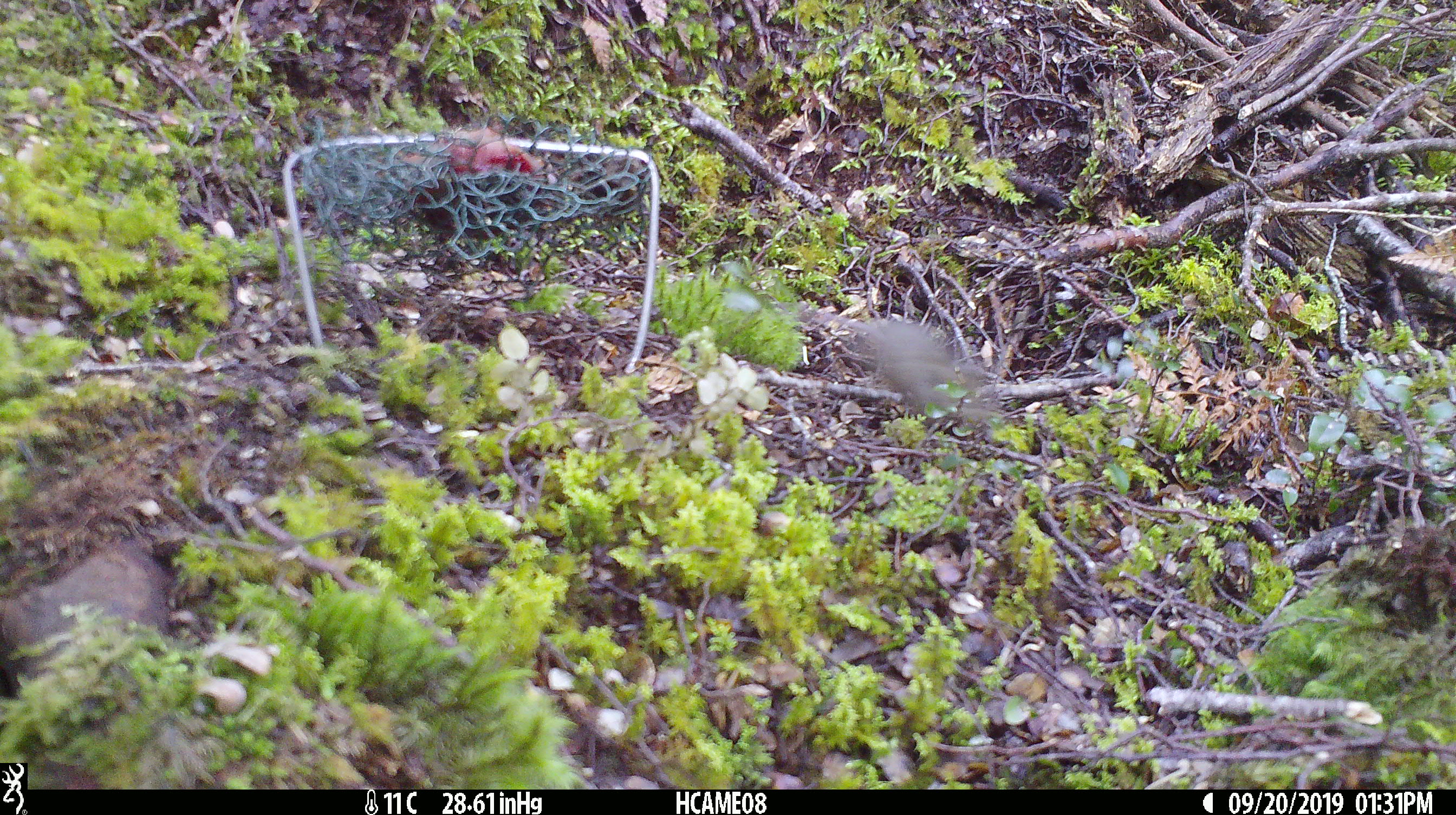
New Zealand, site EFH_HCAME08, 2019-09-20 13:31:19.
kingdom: Animalia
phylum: Chordata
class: Mammalia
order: Rodentia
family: Muridae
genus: Mus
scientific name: Mus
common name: mouse